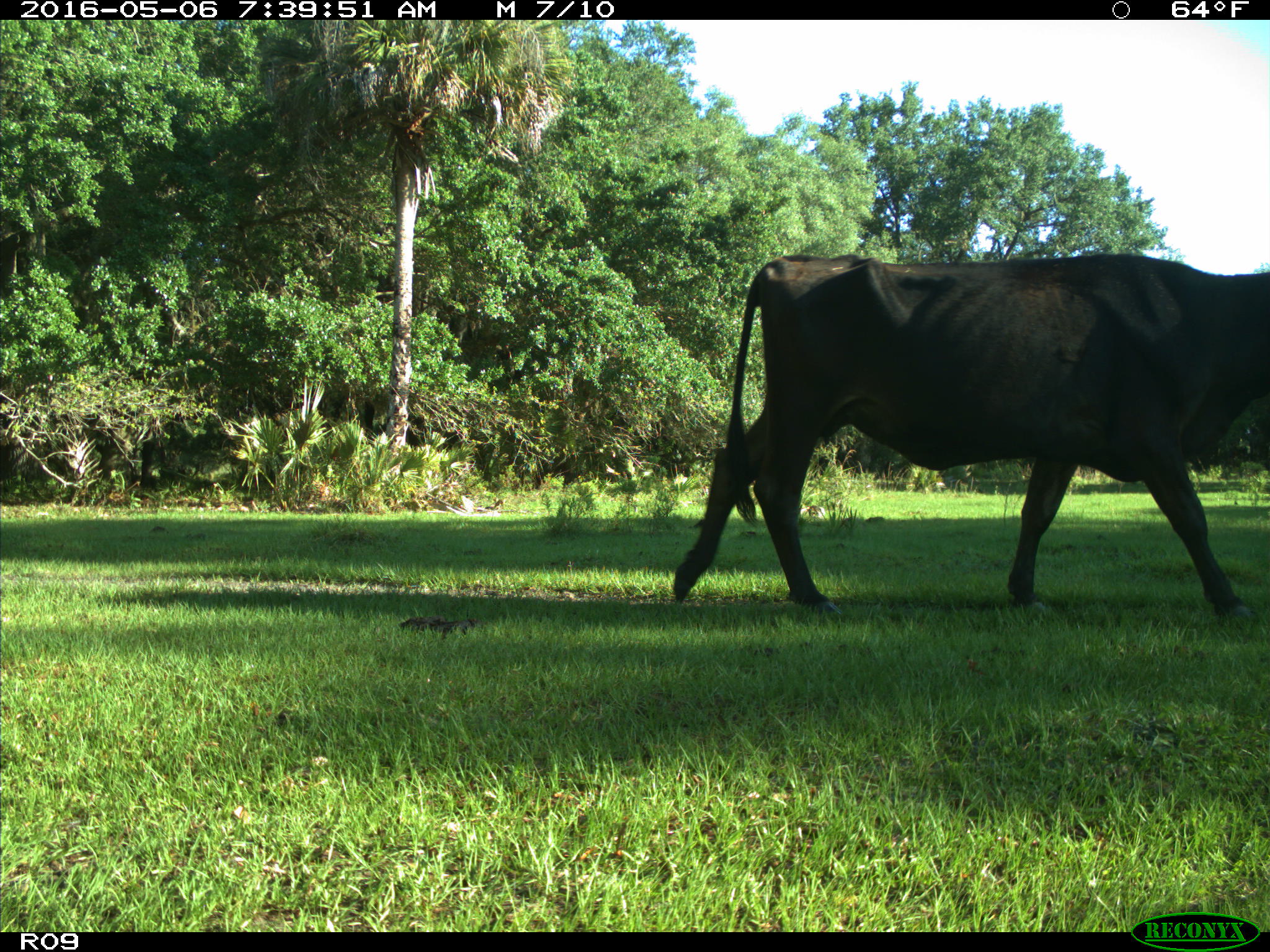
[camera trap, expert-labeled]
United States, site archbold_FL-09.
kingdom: Animalia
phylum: Chordata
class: Mammalia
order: Artiodactyla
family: Bovidae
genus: Bos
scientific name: Bos taurus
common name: domestic cow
Bos taurus (domestic cow).